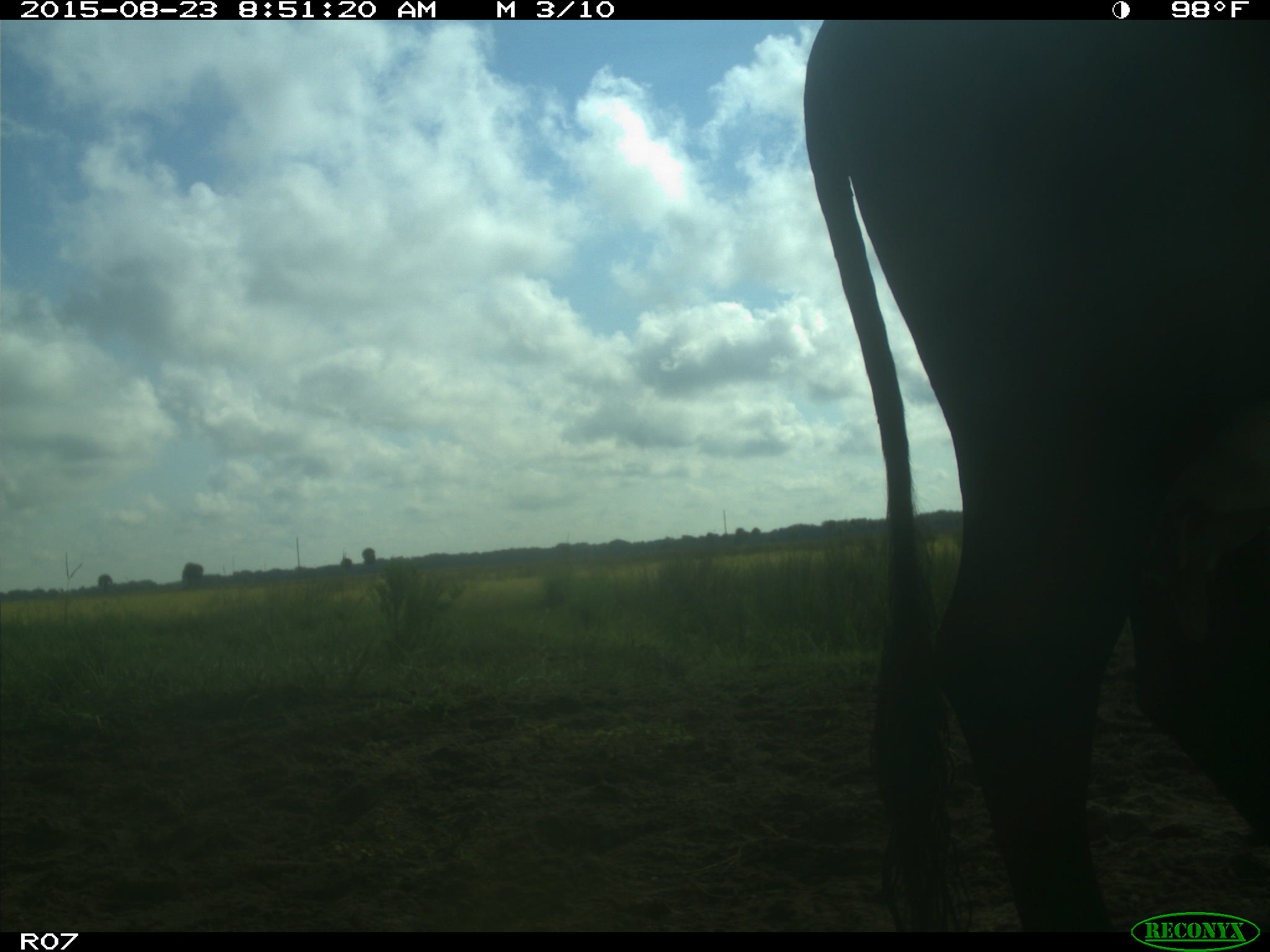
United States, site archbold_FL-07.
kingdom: Animalia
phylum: Chordata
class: Mammalia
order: Artiodactyla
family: Bovidae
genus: Bos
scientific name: Bos taurus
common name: domestic cow